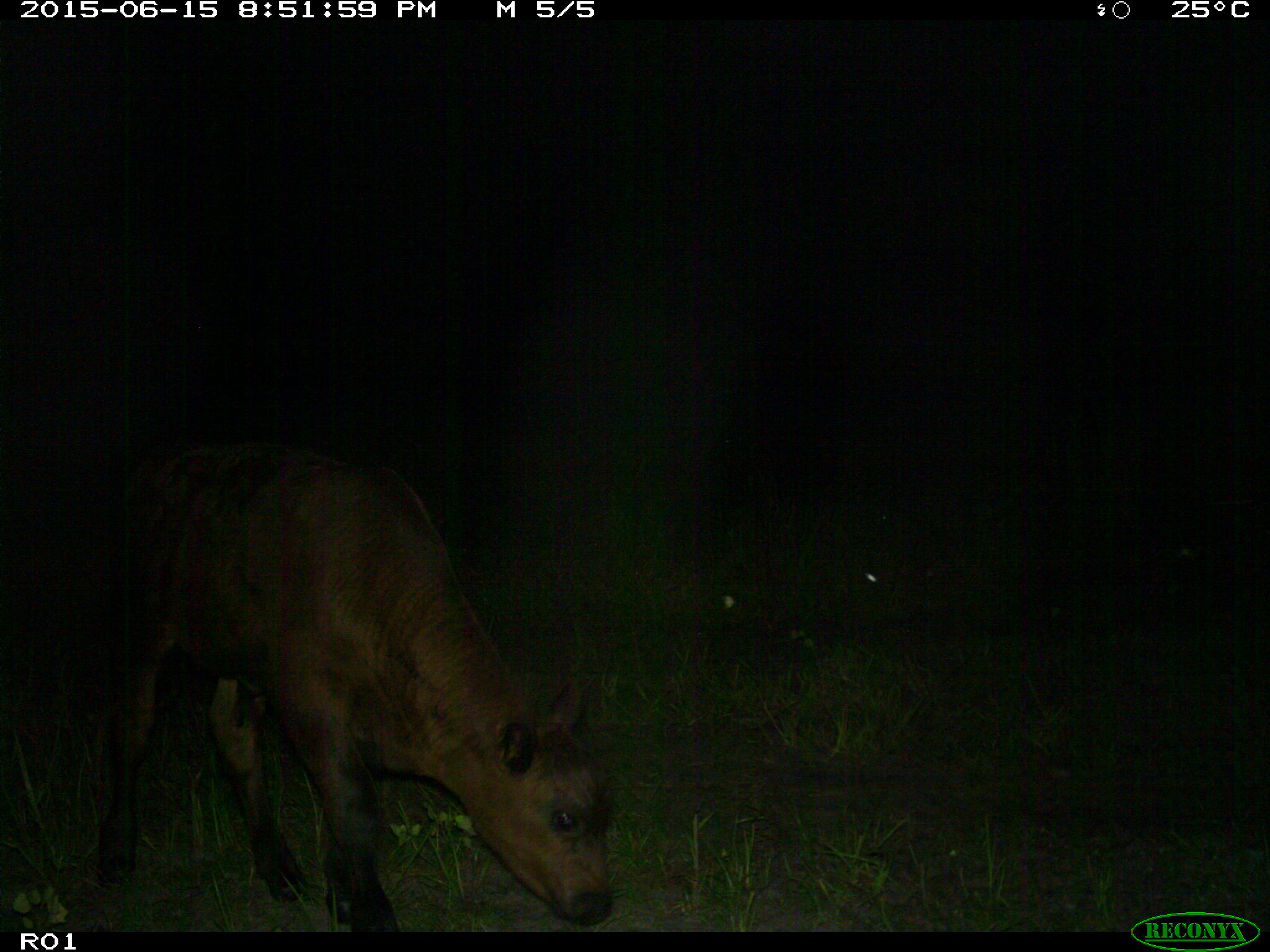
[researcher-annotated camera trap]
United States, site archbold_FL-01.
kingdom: Animalia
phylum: Chordata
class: Mammalia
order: Artiodactyla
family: Bovidae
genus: Bos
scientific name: Bos taurus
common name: domestic cow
Bos taurus (domestic cow).